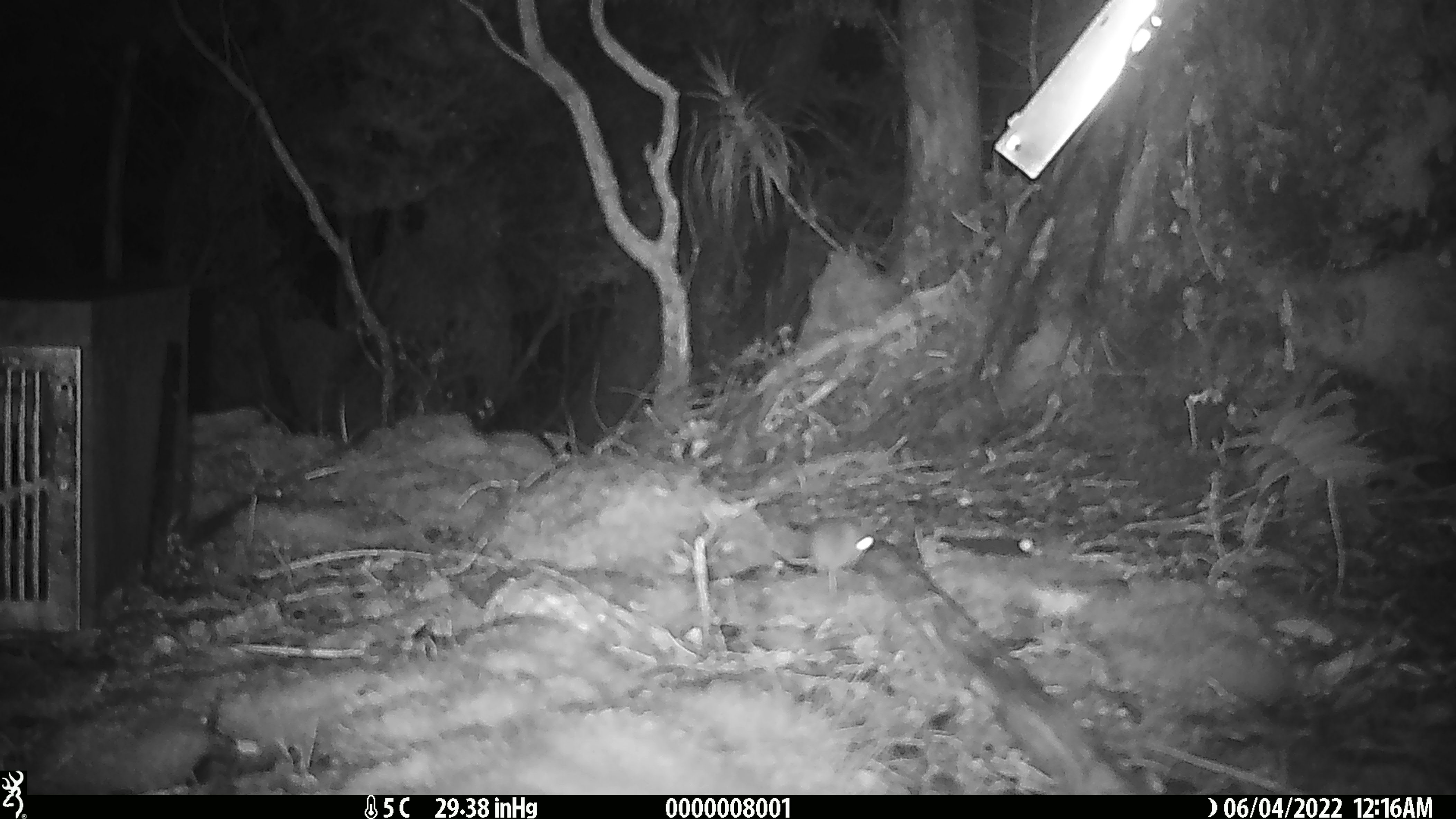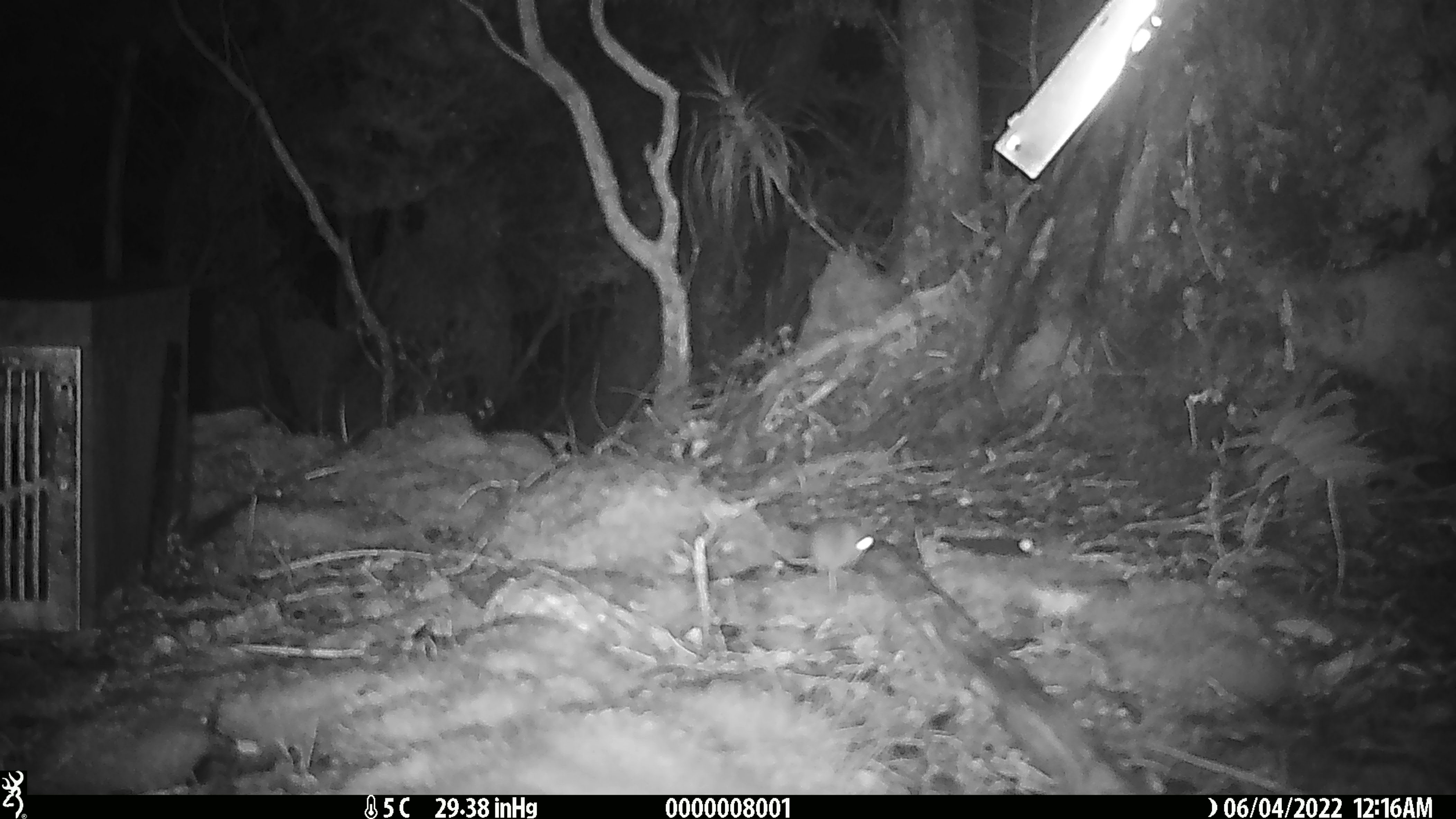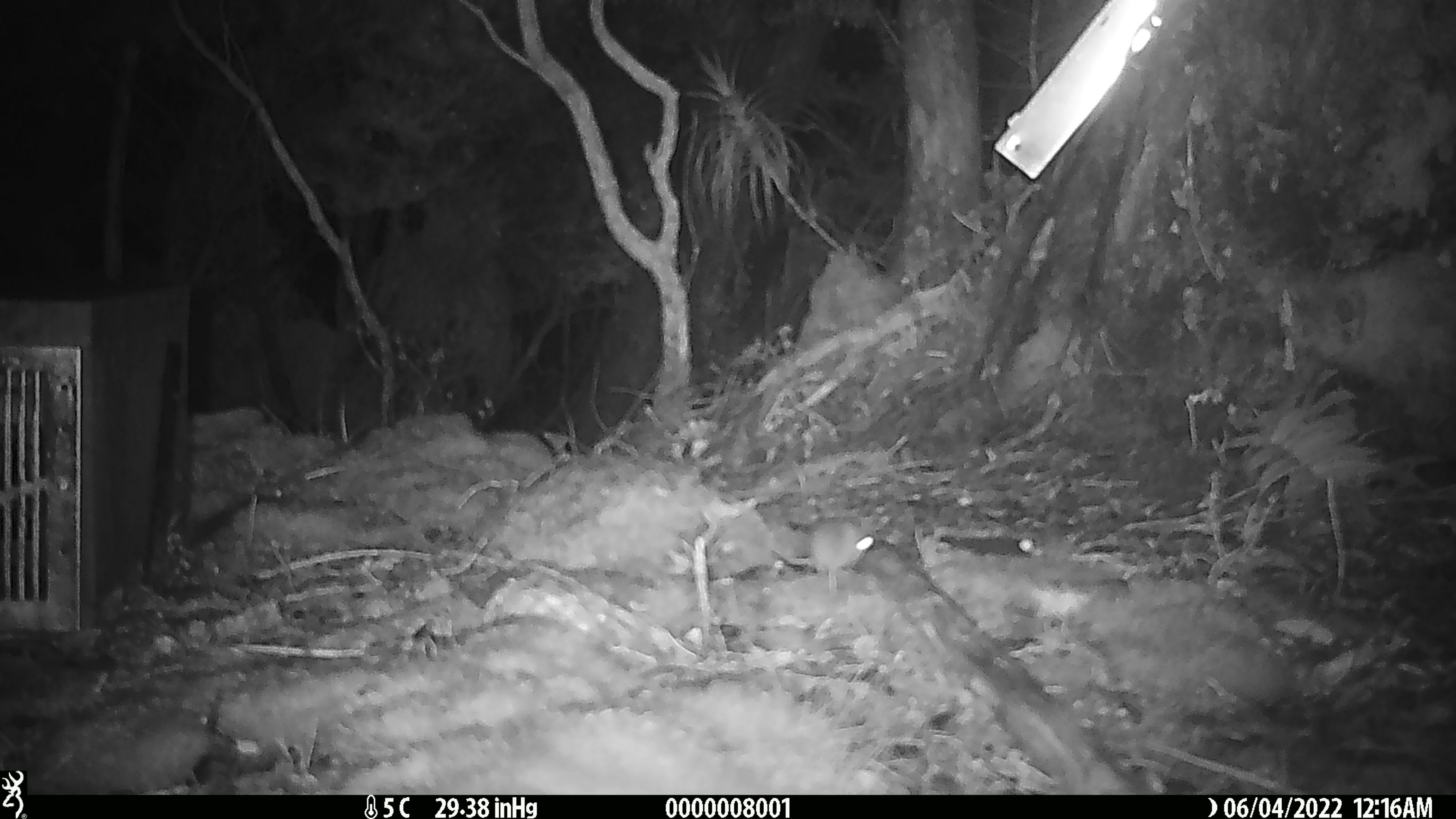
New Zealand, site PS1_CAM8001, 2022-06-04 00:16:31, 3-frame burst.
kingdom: Animalia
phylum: Chordata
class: Mammalia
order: Rodentia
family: Muridae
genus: Mus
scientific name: Mus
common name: mouse